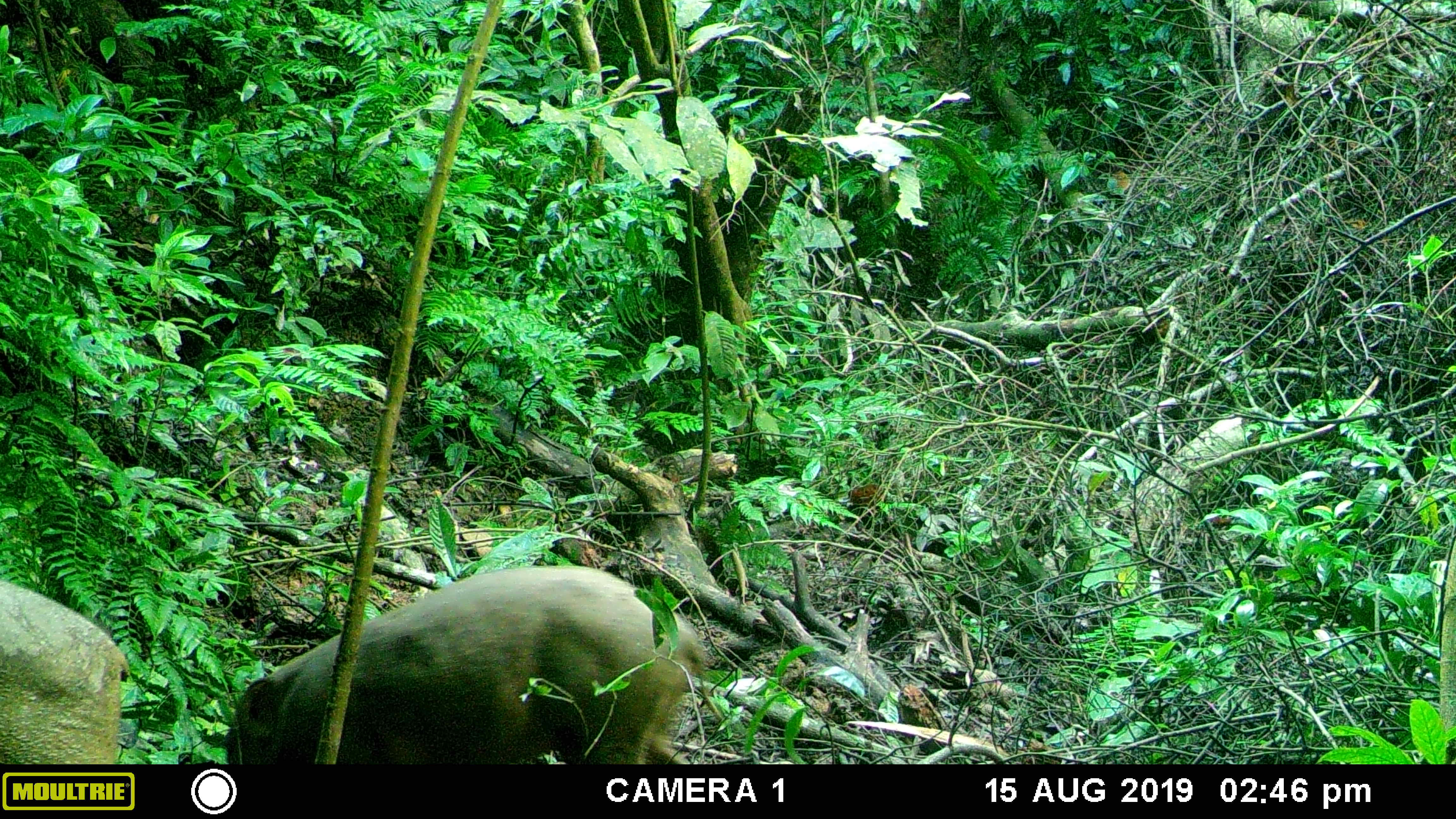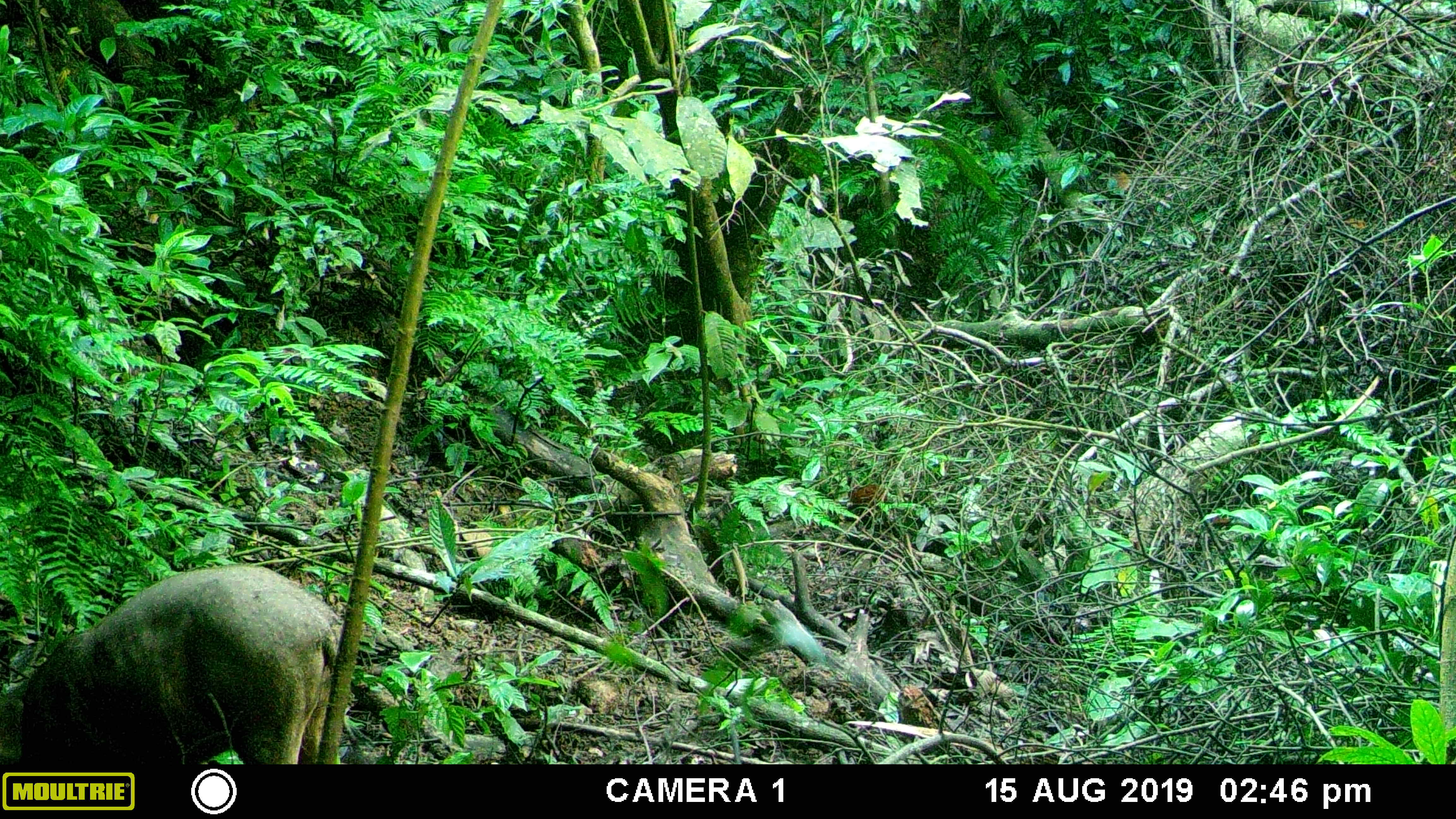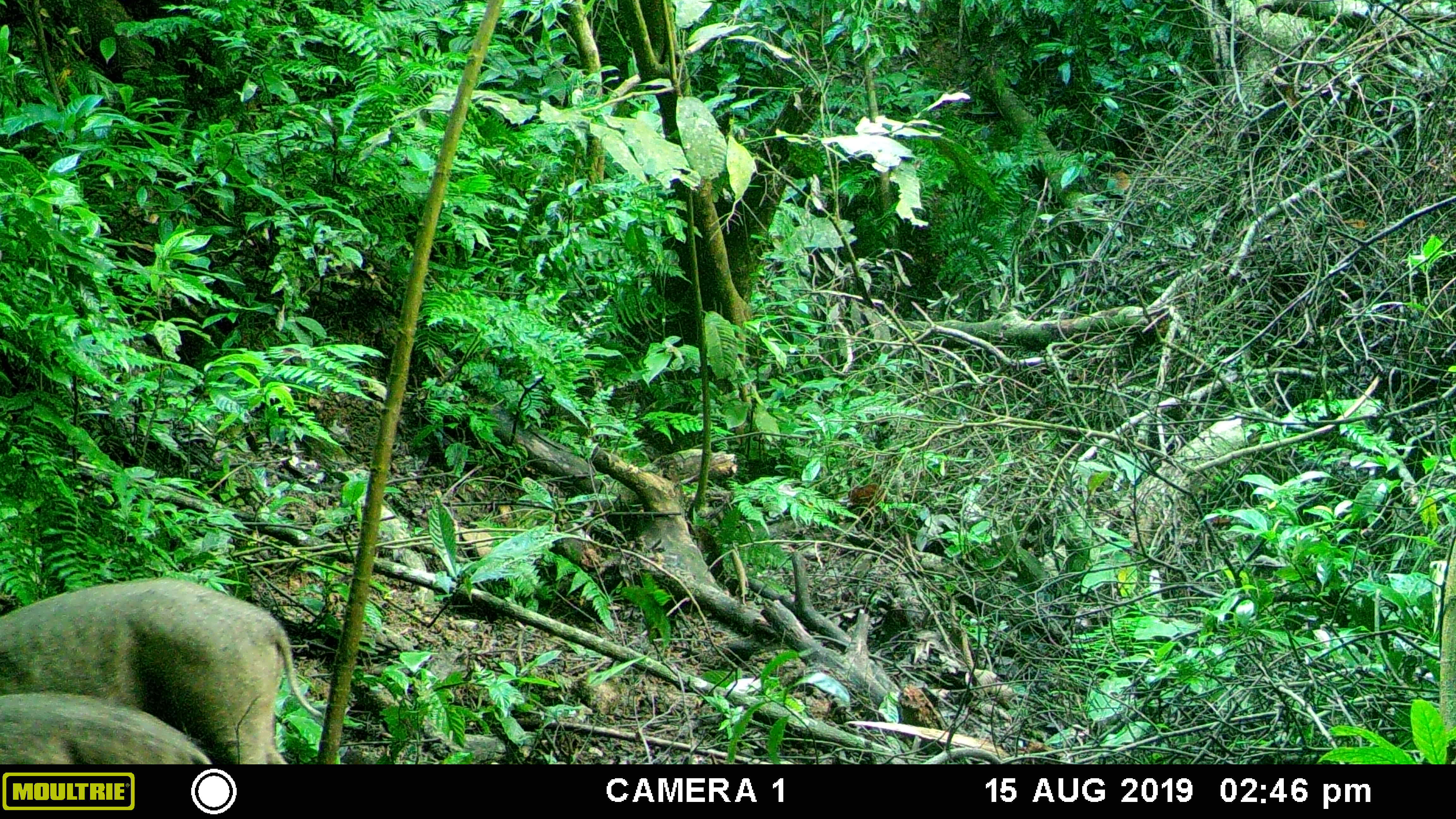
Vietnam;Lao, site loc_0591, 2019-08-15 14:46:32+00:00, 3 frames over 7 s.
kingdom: Animalia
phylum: Chordata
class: Mammalia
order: Artiodactyla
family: Suidae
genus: Sus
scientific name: Sus scrofa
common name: eurasian wild pig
Eurasian wild pig (Sus scrofa). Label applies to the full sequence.